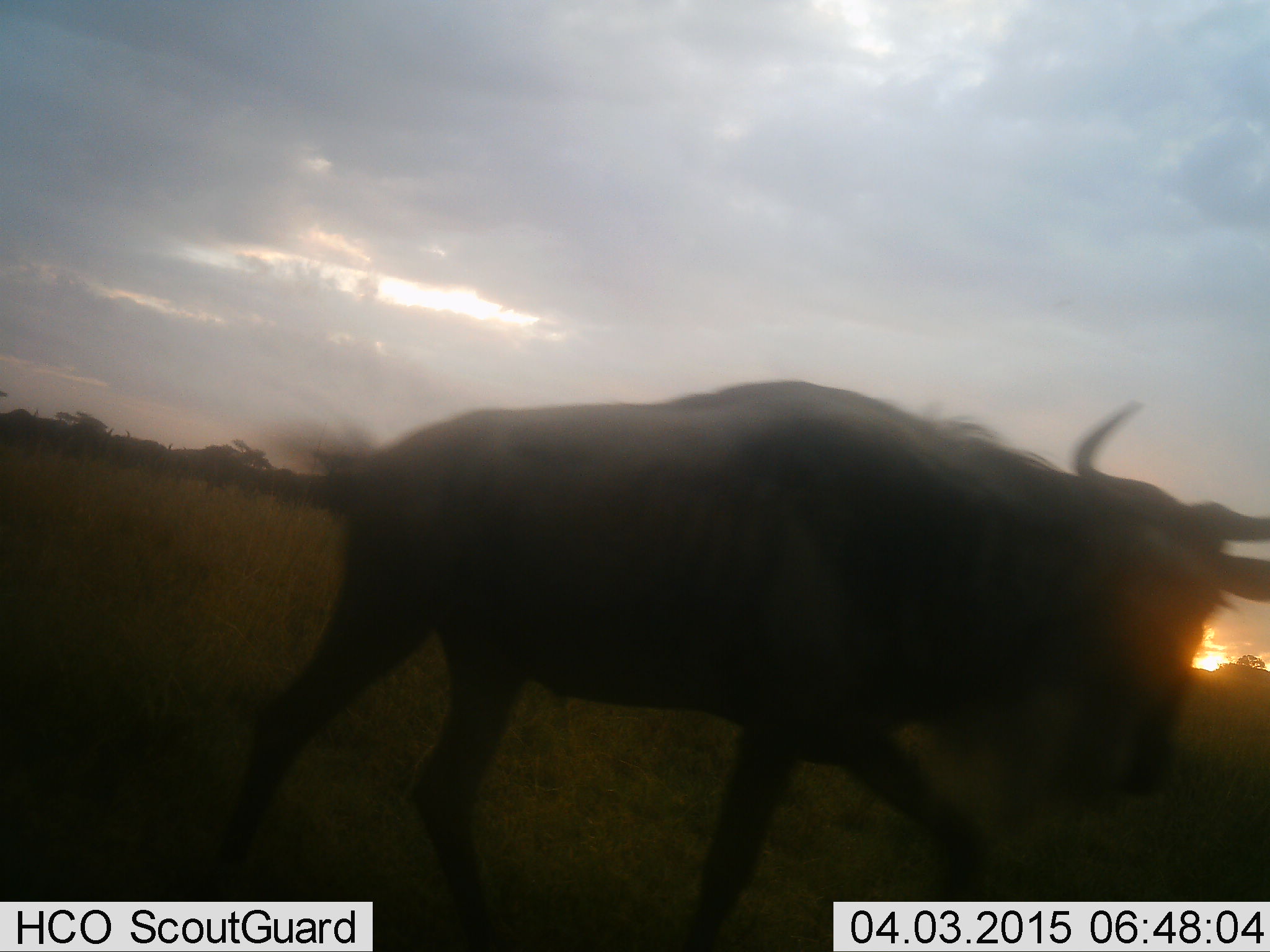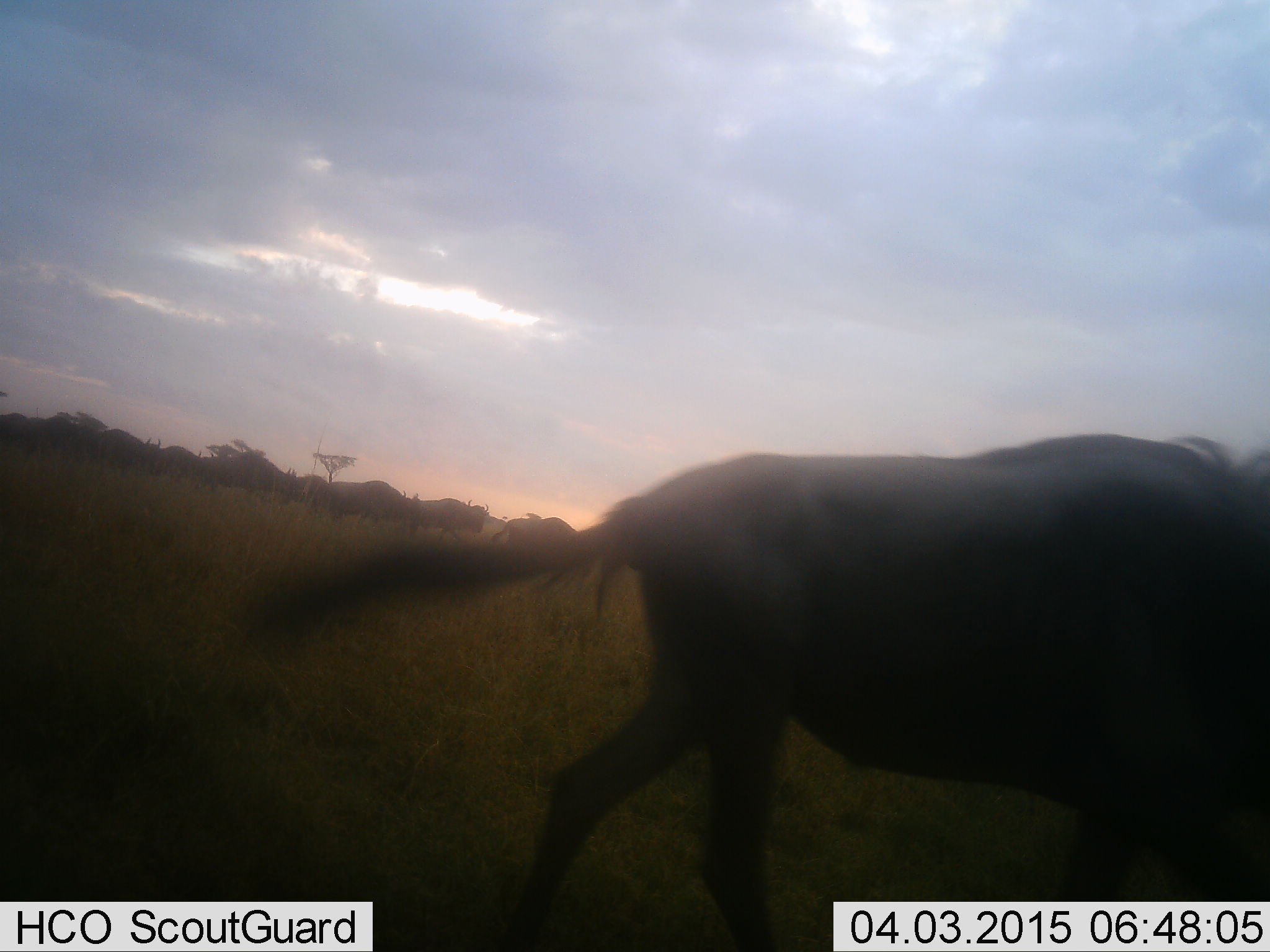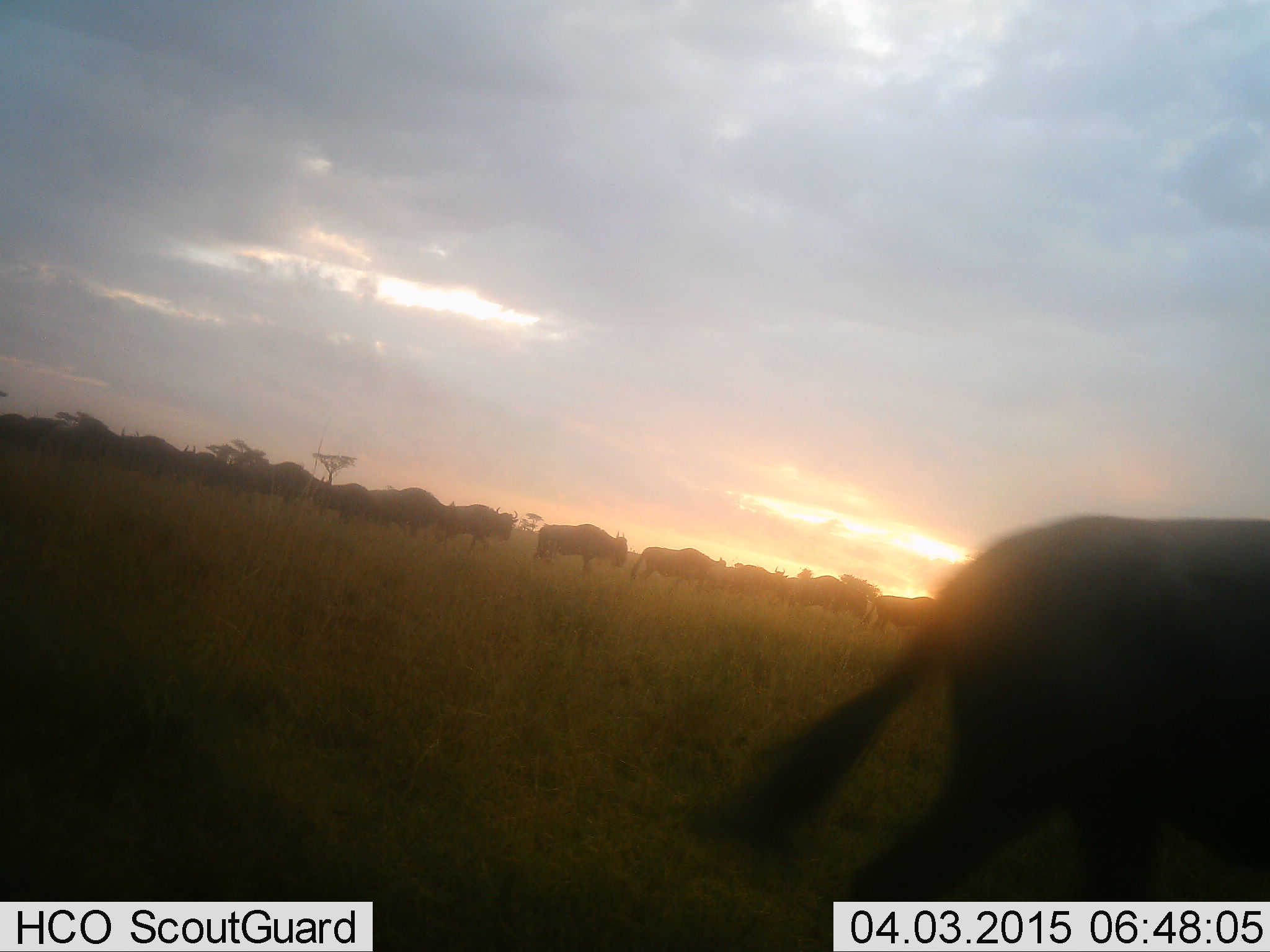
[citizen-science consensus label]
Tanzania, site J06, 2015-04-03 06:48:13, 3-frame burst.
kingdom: Animalia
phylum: Chordata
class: Mammalia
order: Artiodactyla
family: Bovidae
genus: Connochaetes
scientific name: Connochaetes taurinus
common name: blue wildebeest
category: wildebeest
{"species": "wildebeest (blue wildebeest) (Connochaetes taurinus)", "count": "11-50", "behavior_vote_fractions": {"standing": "10%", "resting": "0%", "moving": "90%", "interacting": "0%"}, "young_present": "0%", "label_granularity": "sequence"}